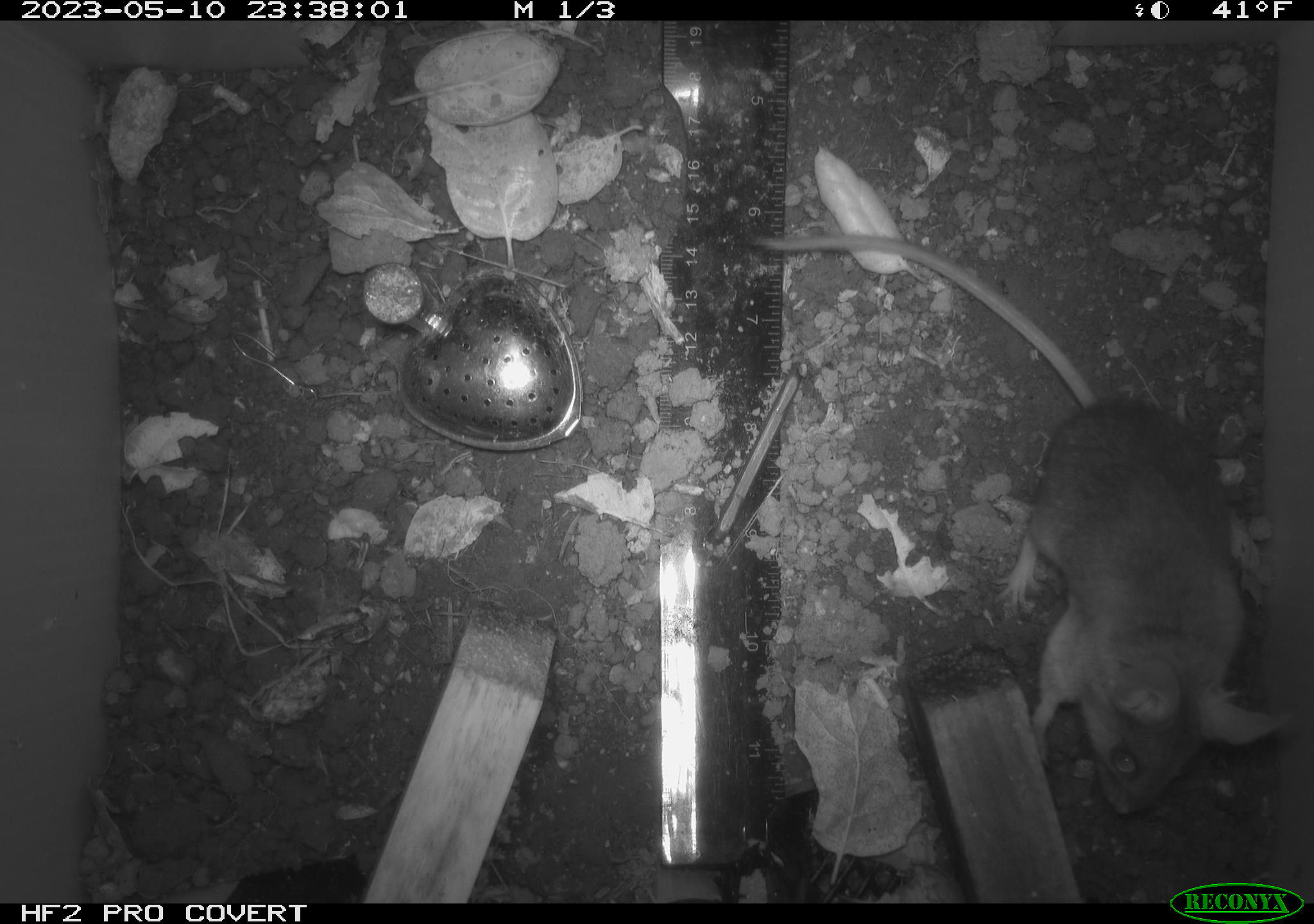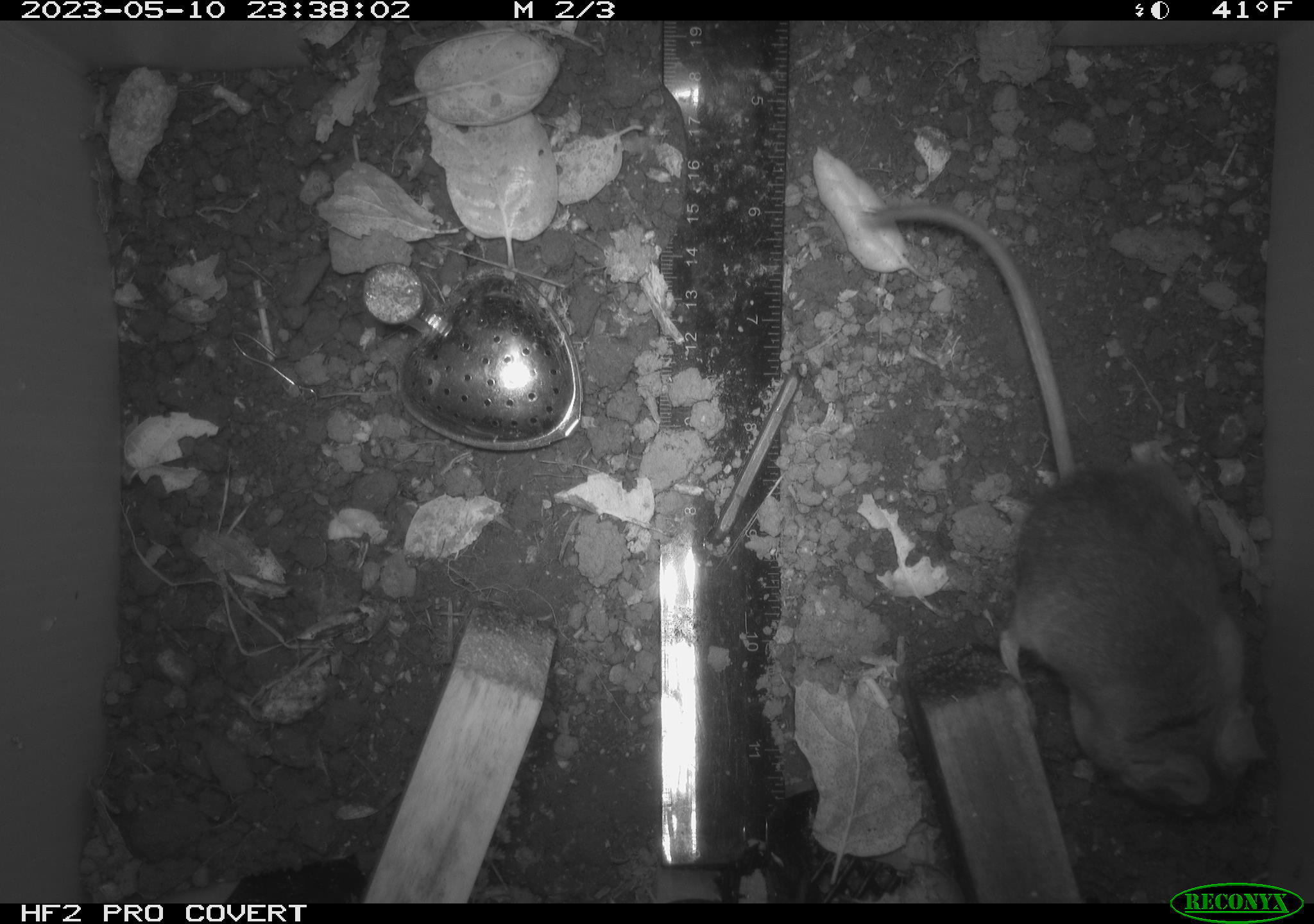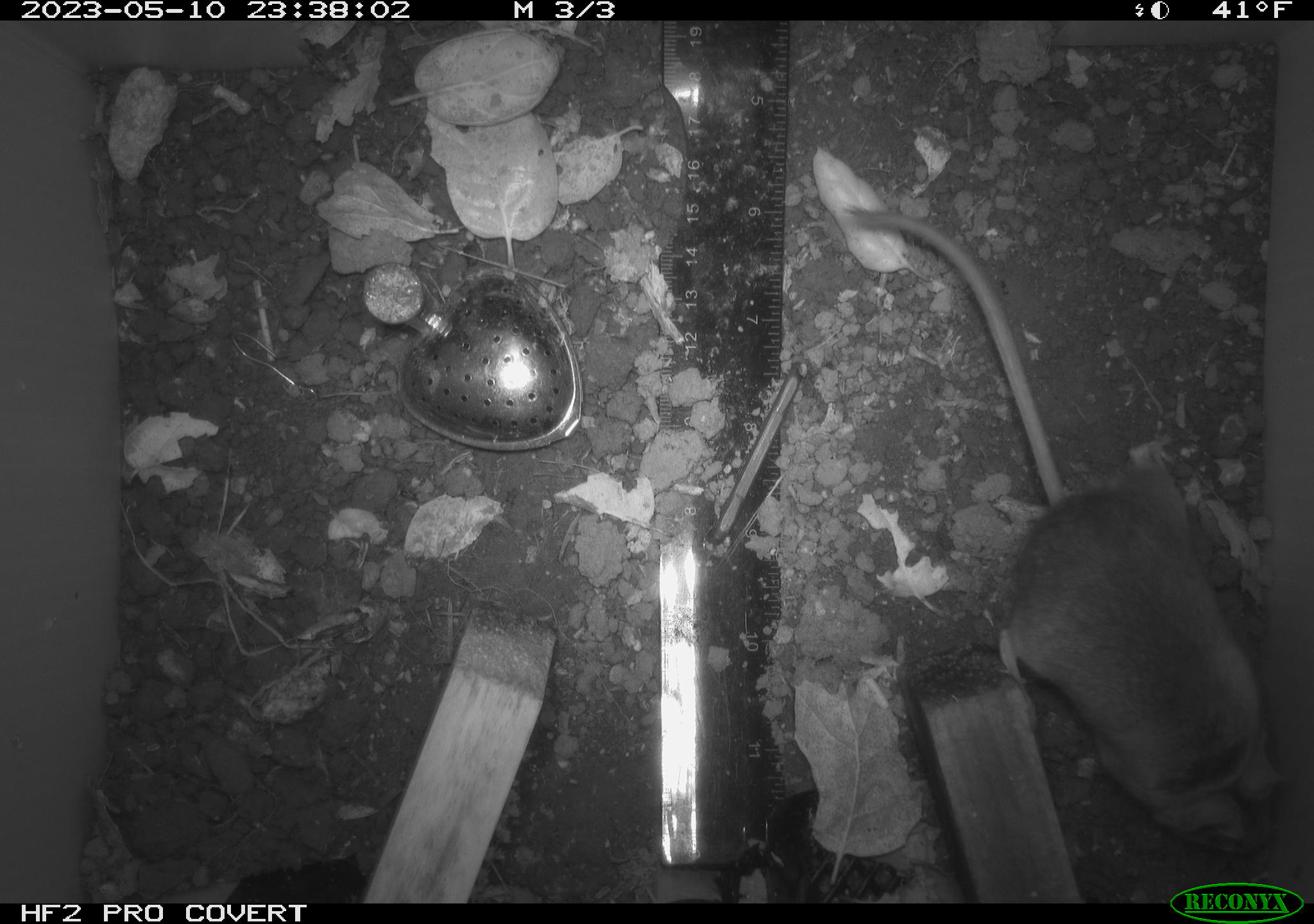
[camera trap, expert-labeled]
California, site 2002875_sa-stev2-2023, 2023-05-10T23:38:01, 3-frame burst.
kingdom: Animalia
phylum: Chordata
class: Mammalia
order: Rodentia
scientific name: Rodentia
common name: mouse species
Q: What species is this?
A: Mouse species (Rodentia).